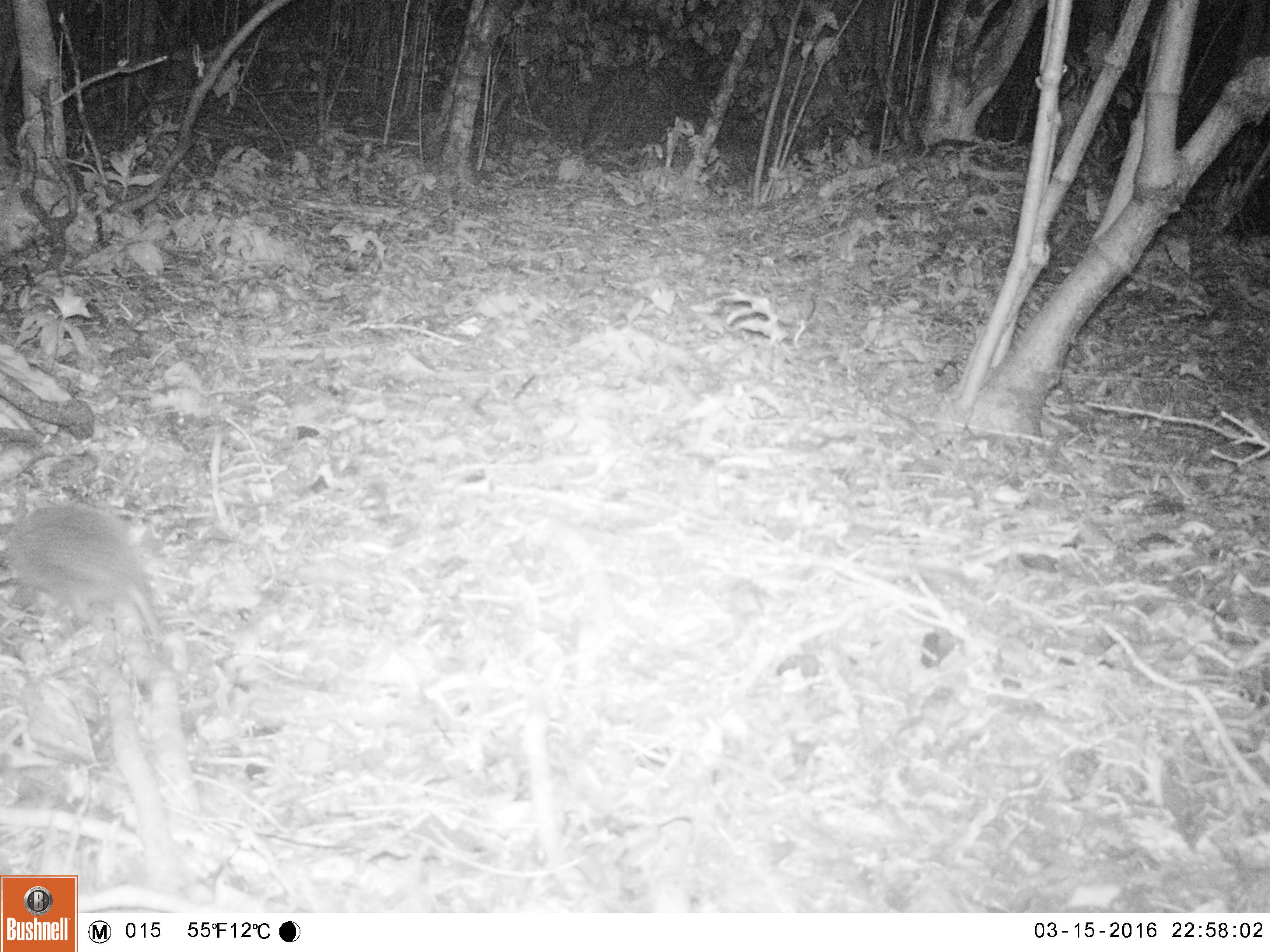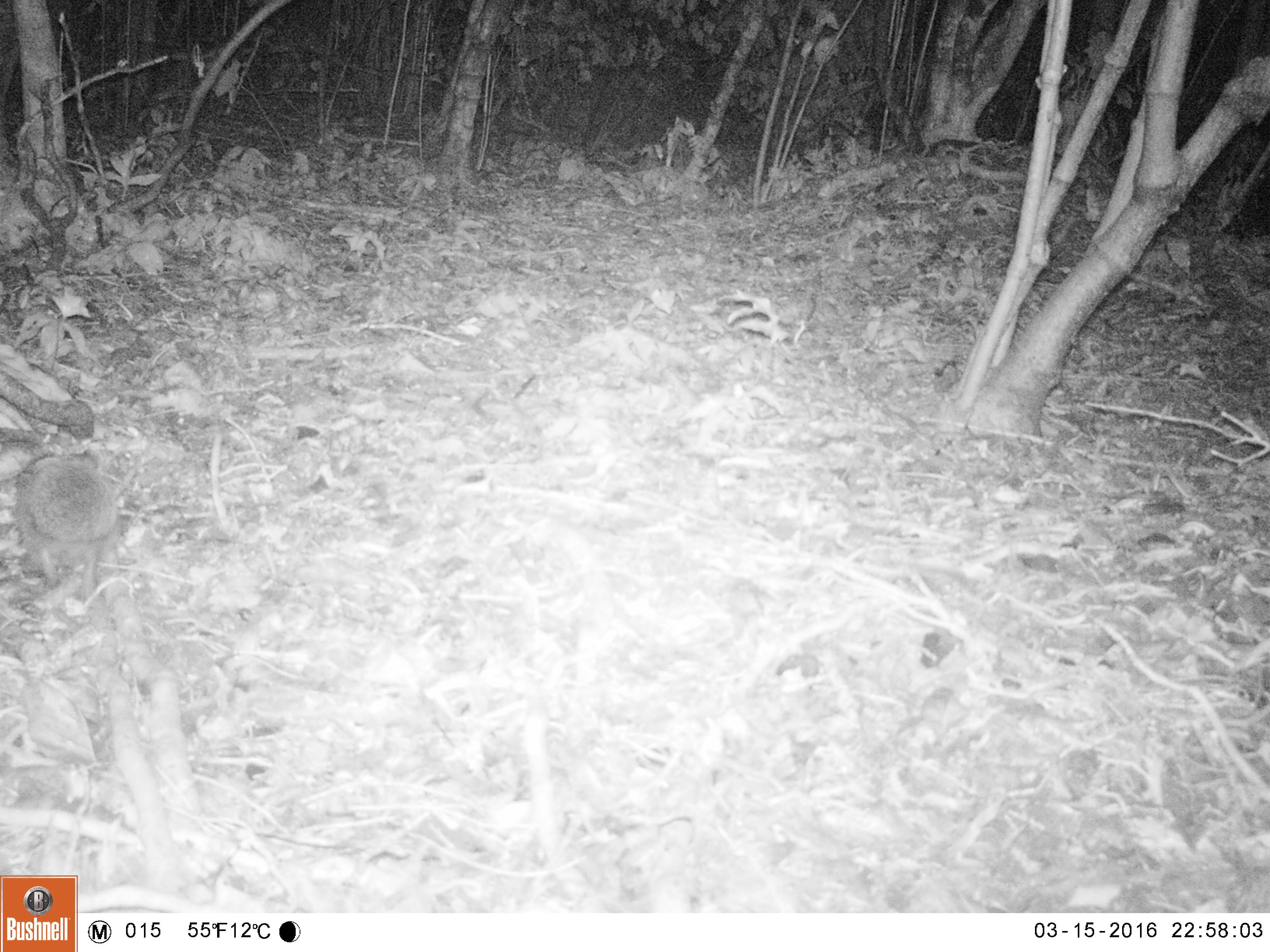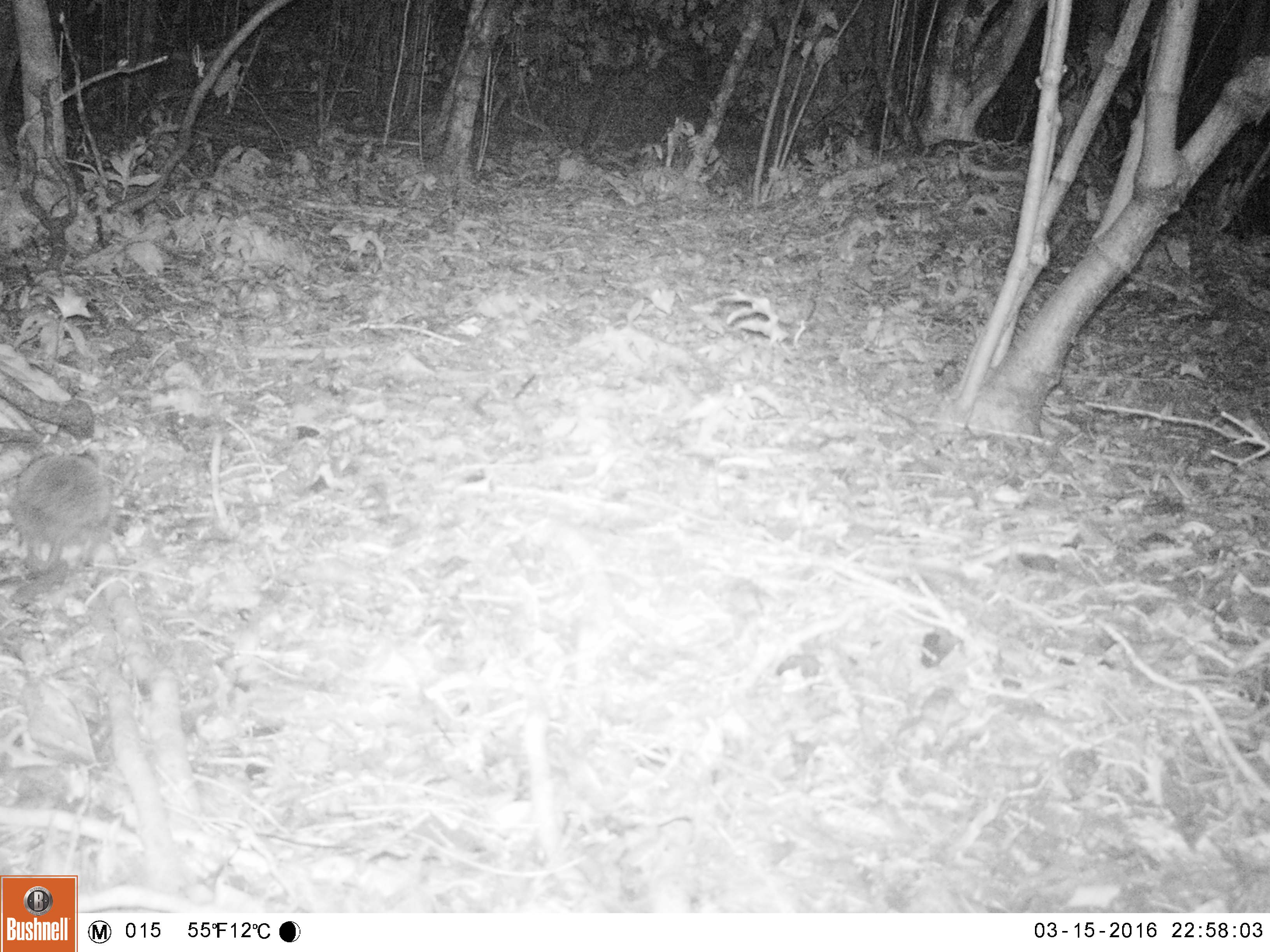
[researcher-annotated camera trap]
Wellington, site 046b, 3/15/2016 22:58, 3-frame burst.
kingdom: Animalia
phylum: Chordata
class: Mammalia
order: Eulipotyphla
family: Erinaceidae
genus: Erinaceus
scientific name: Erinaceus europaeus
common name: hedgehog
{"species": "hedgehog (Erinaceus europaeus)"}